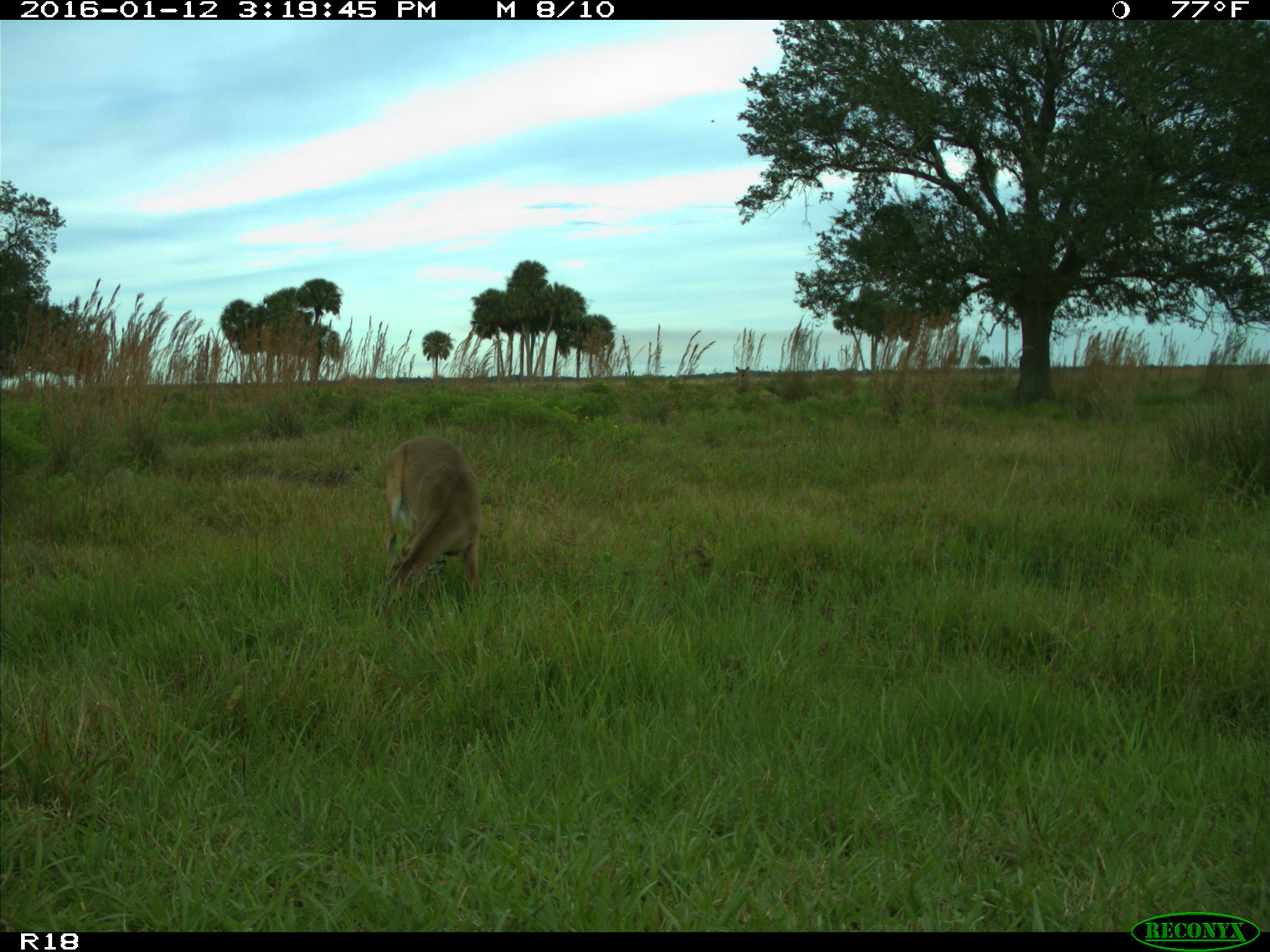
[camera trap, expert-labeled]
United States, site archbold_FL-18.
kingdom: Animalia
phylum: Chordata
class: Mammalia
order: Artiodactyla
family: Cervidae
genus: Odocoileus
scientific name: Odocoileus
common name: deer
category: unidentified deer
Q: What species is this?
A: Unidentified deer (deer) (Odocoileus).